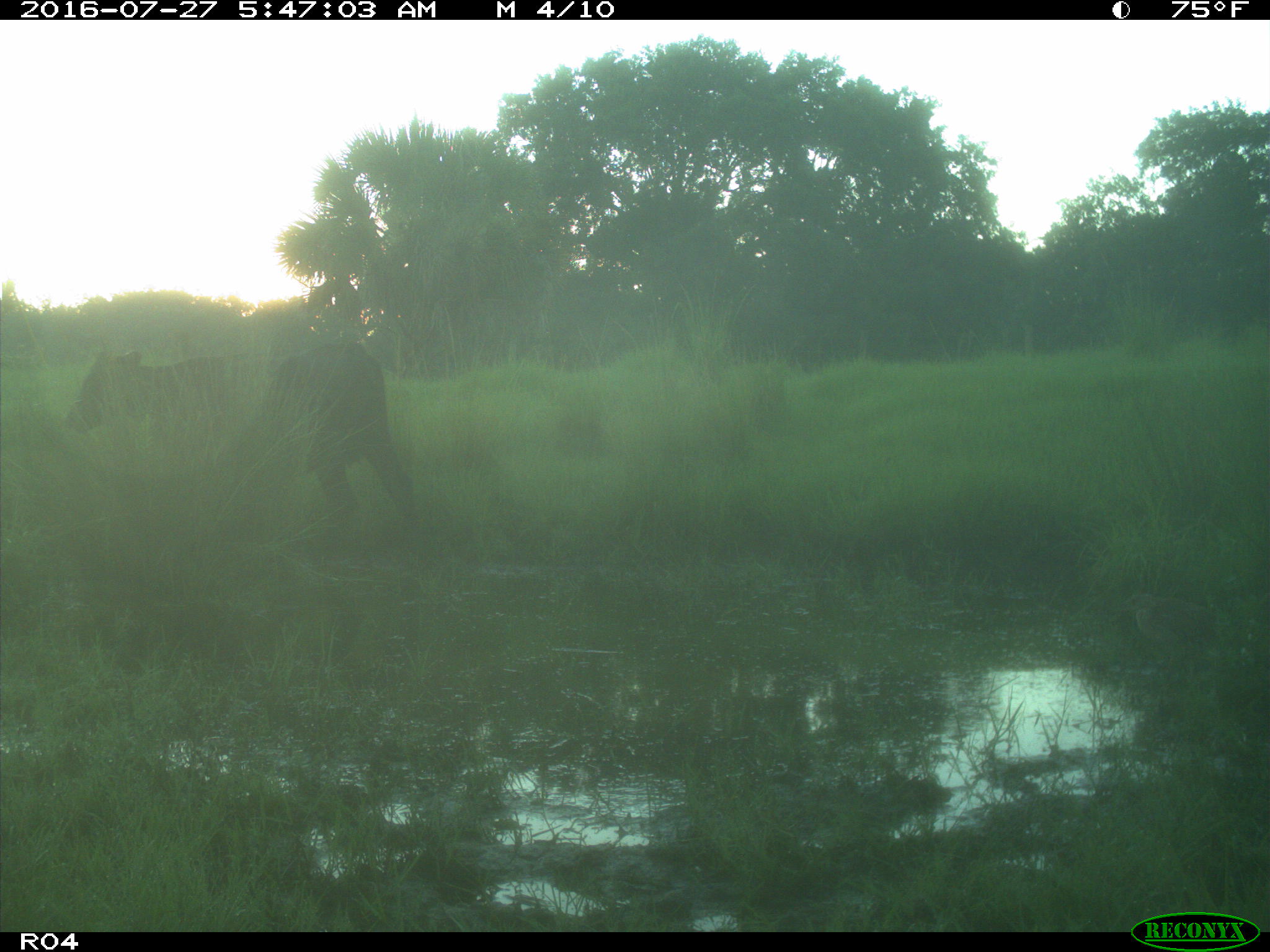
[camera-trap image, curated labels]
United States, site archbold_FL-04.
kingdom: Animalia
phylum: Chordata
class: Mammalia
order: Artiodactyla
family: Bovidae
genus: Bos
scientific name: Bos taurus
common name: domestic cow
Bos taurus (domestic cow).